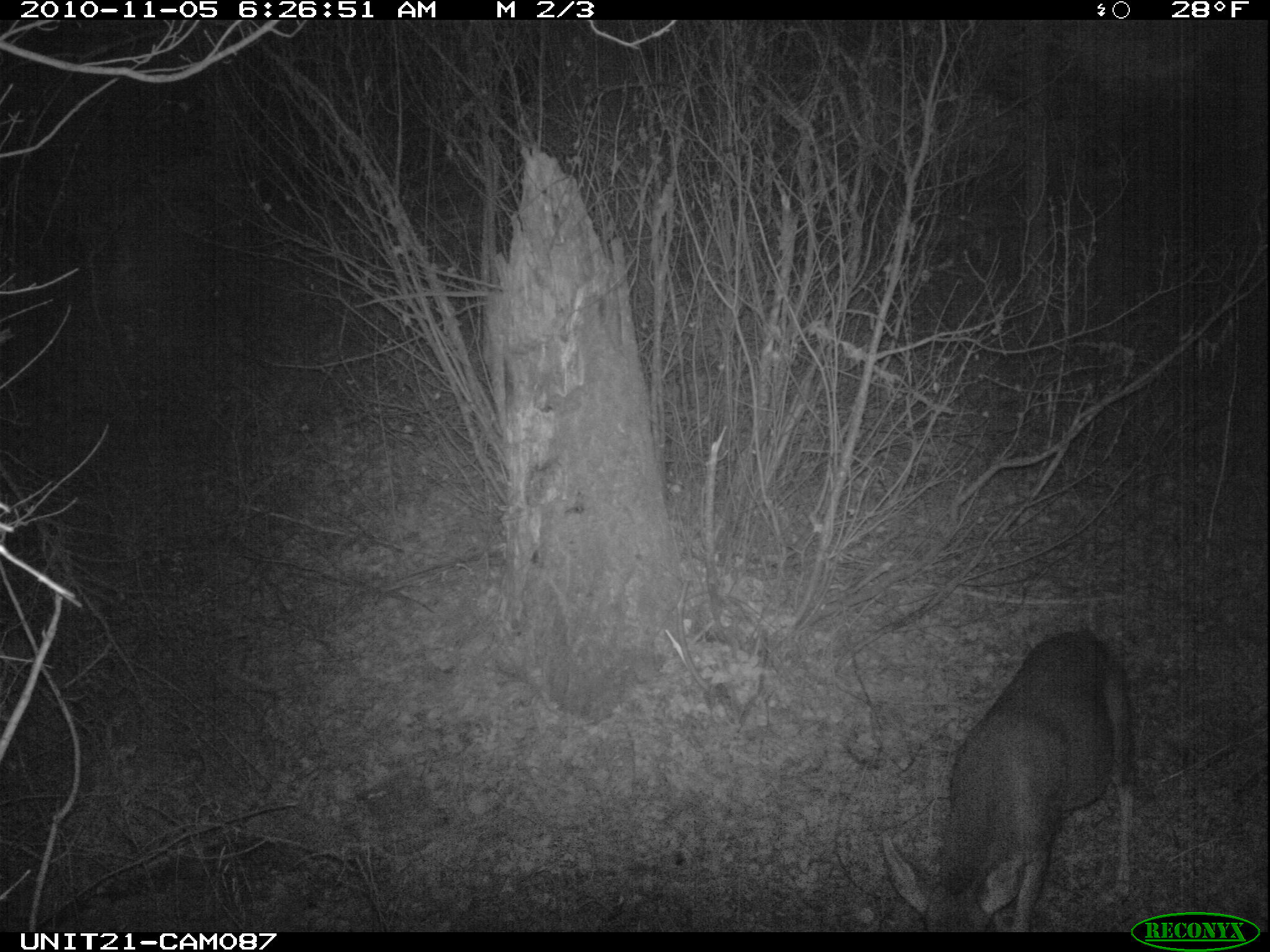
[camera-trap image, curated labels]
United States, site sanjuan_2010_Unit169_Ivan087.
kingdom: Animalia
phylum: Chordata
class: Mammalia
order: Artiodactyla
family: Cervidae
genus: Odocoileus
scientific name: Odocoileus hemionus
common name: mule deer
Odocoileus hemionus (mule deer).